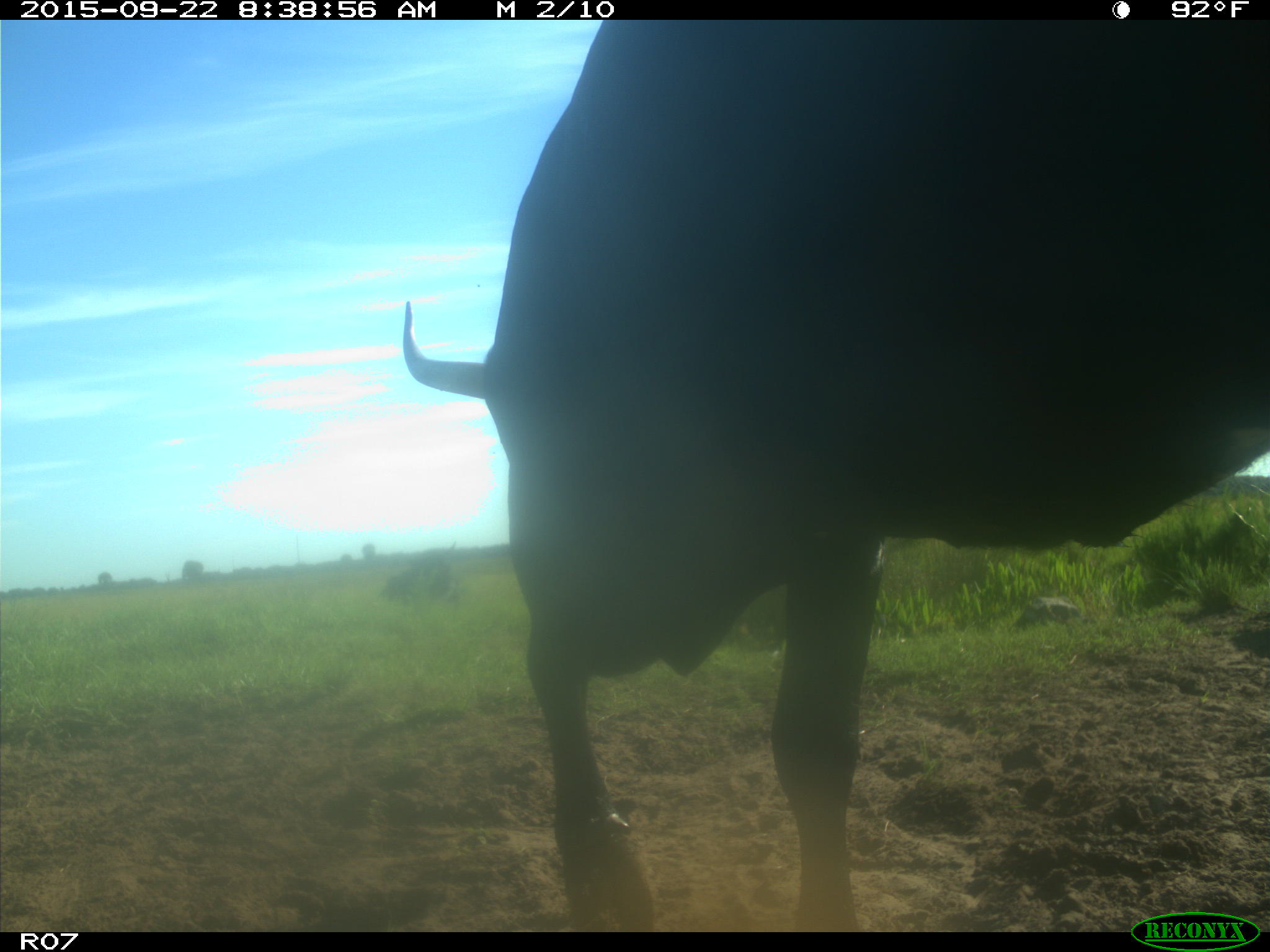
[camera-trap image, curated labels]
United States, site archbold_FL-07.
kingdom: Animalia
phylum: Chordata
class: Mammalia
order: Artiodactyla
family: Bovidae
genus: Bos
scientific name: Bos taurus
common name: domestic cow